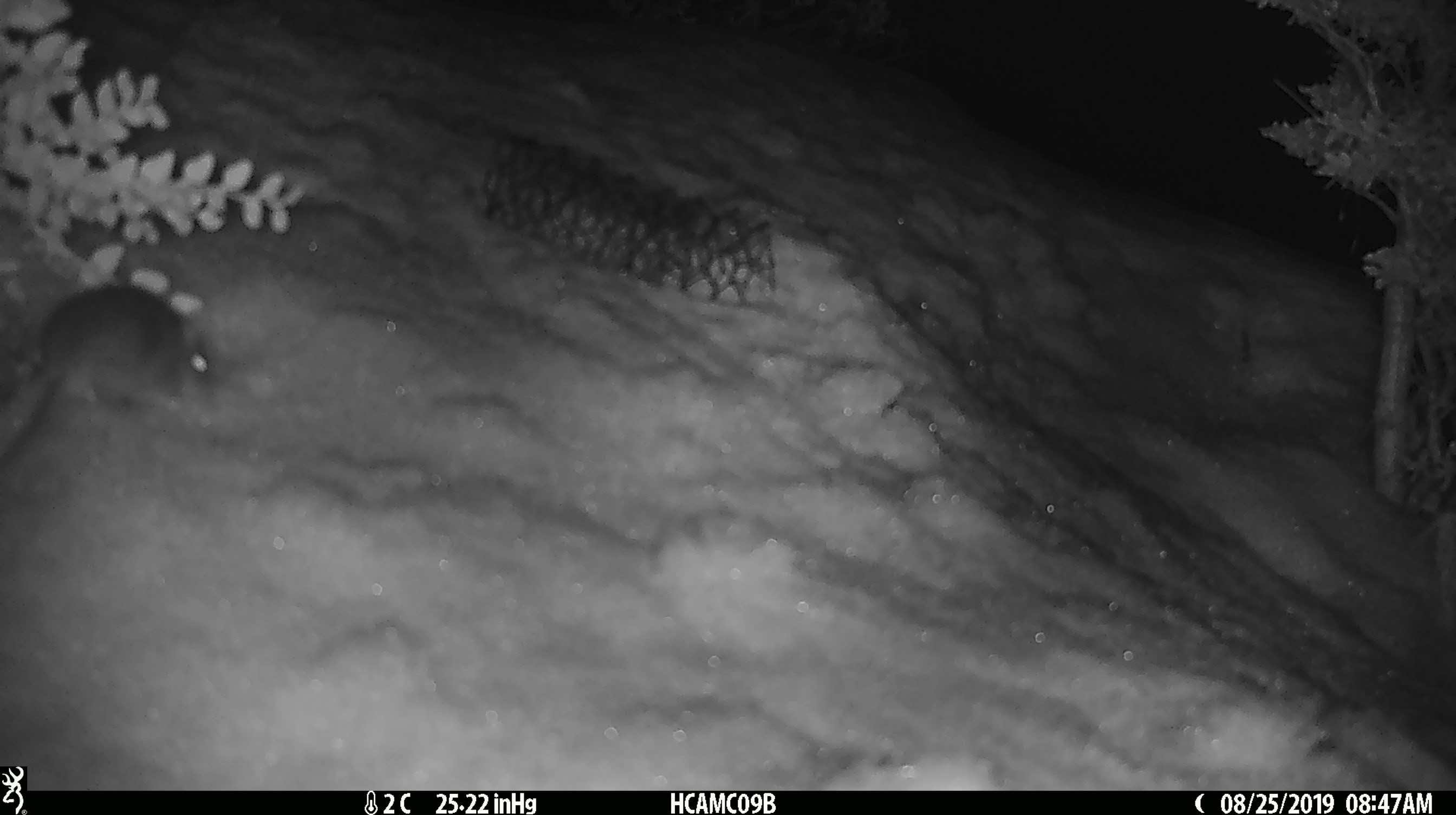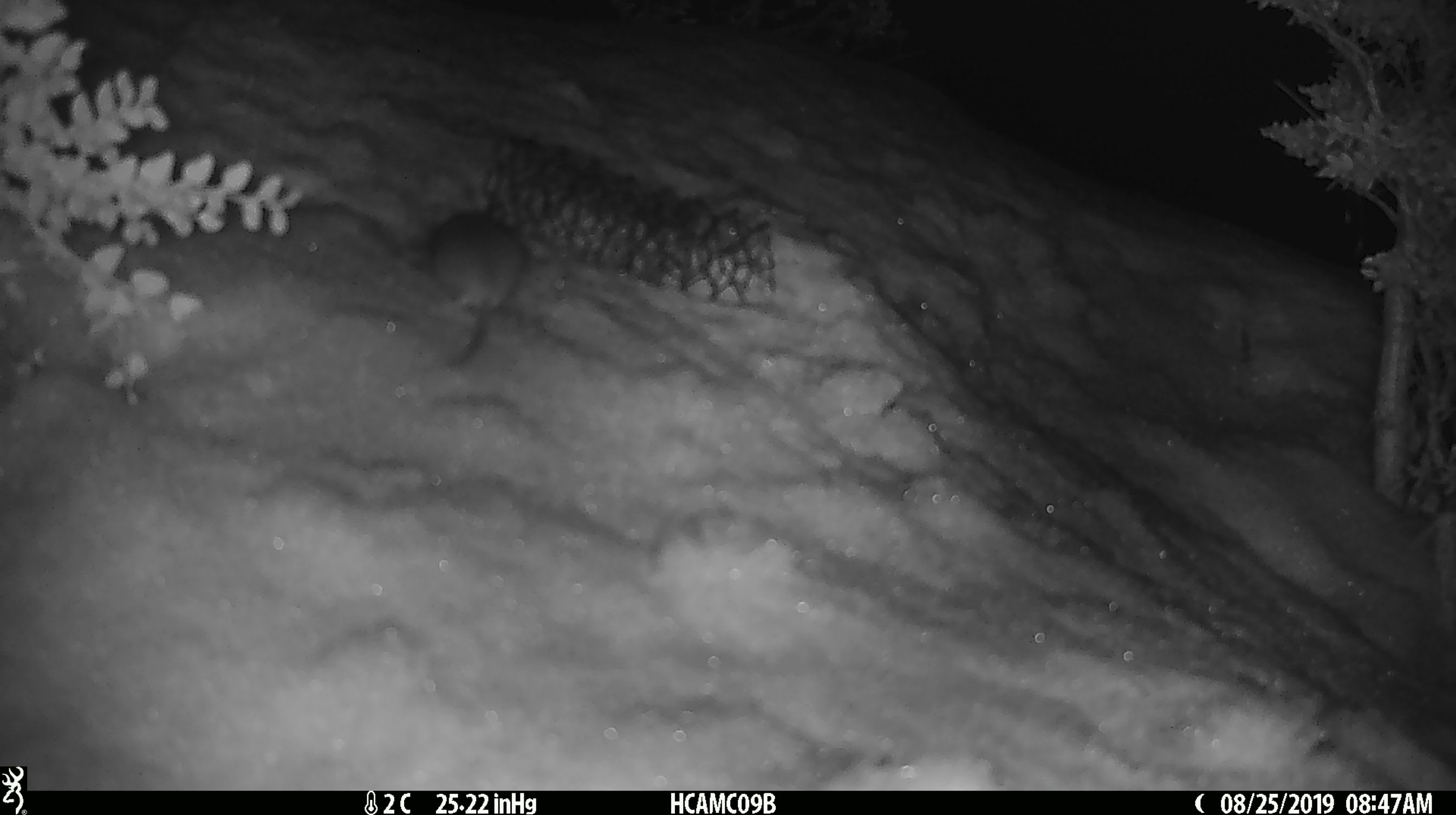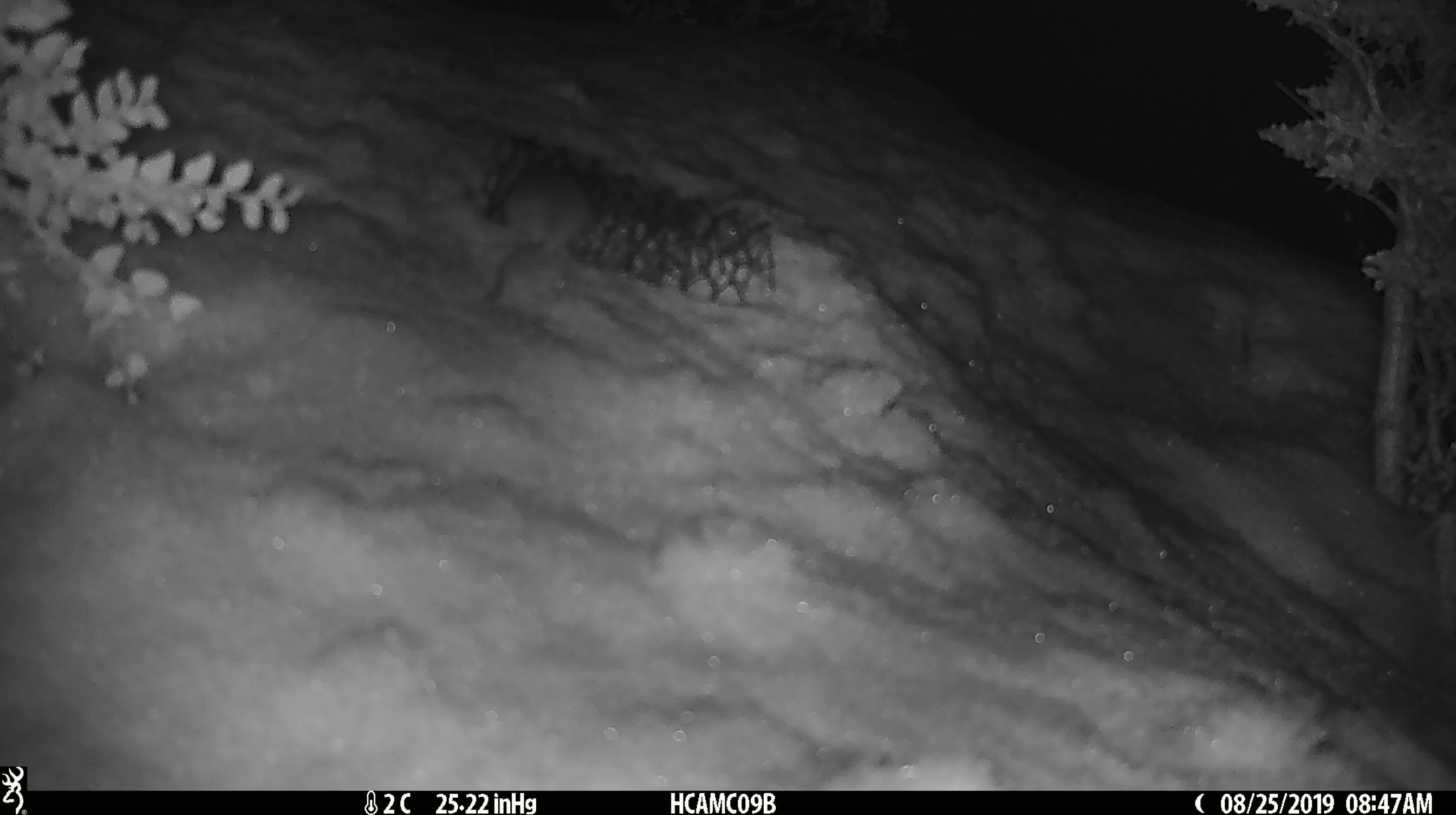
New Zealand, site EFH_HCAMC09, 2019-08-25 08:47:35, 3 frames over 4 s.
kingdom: Animalia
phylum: Chordata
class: Mammalia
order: Rodentia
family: Muridae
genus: Mus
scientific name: Mus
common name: mouse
Mouse (Mus).